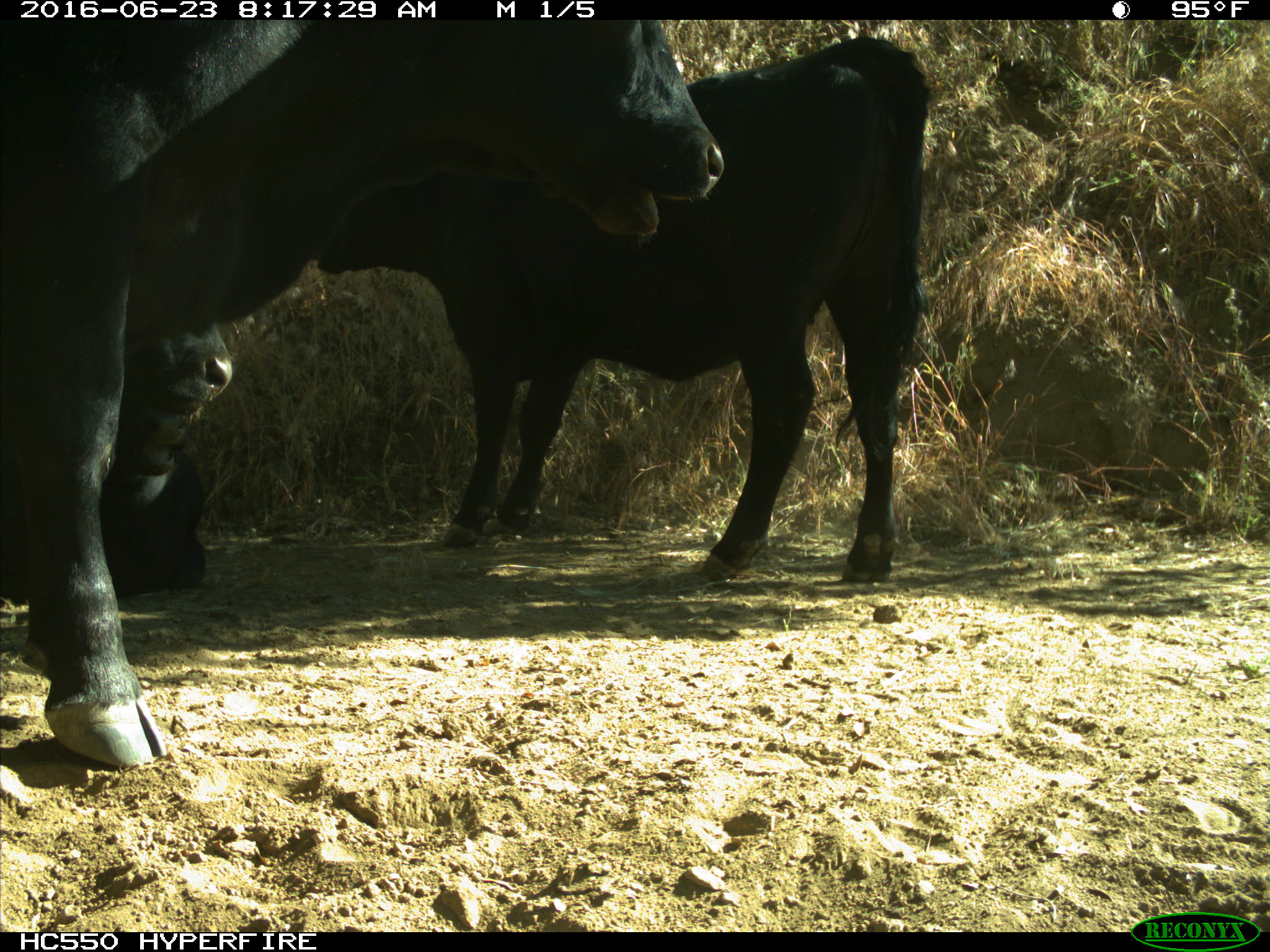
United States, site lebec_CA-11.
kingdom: Animalia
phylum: Chordata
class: Mammalia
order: Artiodactyla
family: Bovidae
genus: Bos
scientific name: Bos taurus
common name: domestic cow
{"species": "Bos taurus (domestic cow)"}